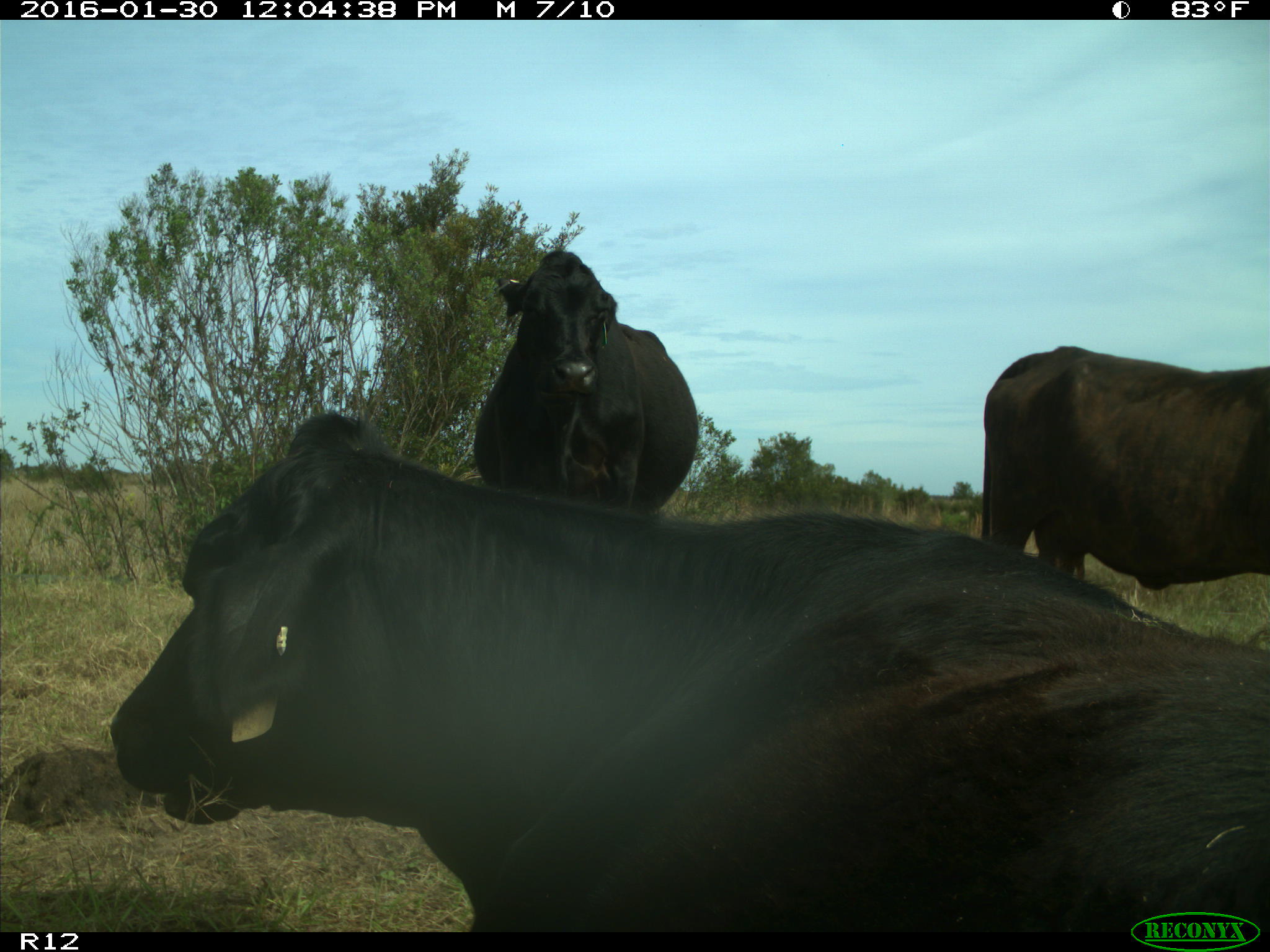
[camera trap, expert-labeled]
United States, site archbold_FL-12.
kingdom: Animalia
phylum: Chordata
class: Mammalia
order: Artiodactyla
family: Bovidae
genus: Bos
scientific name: Bos taurus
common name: domestic cow